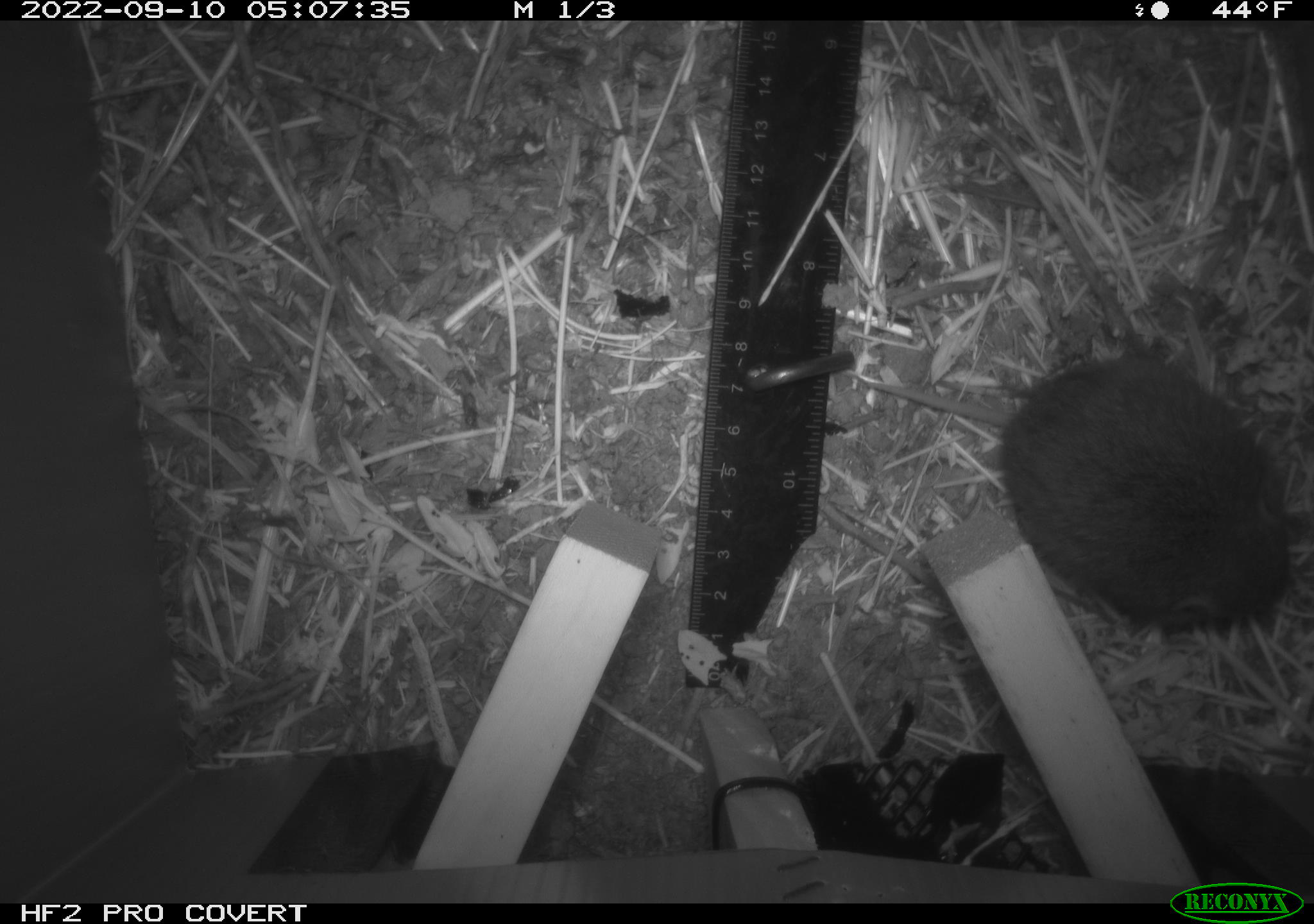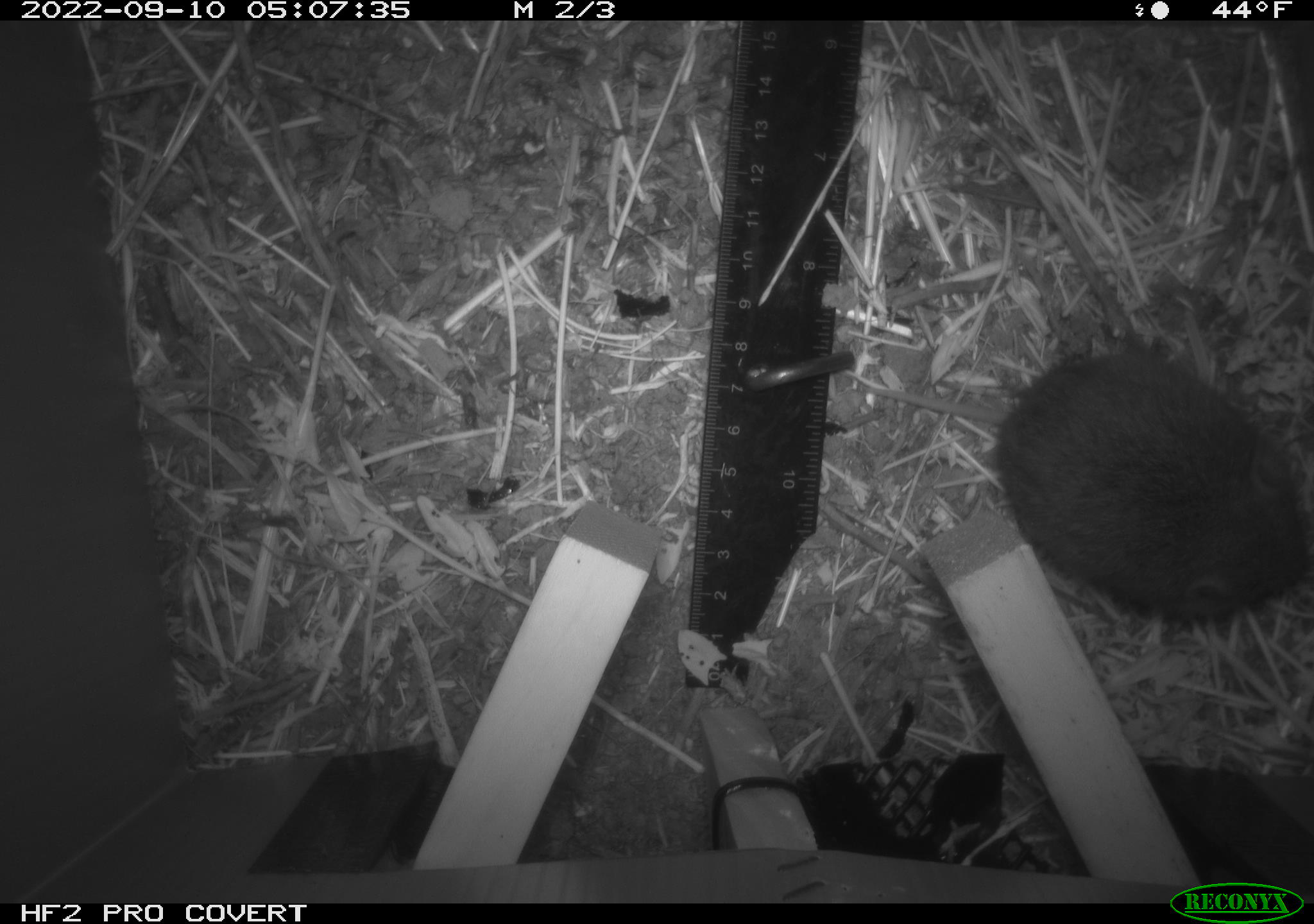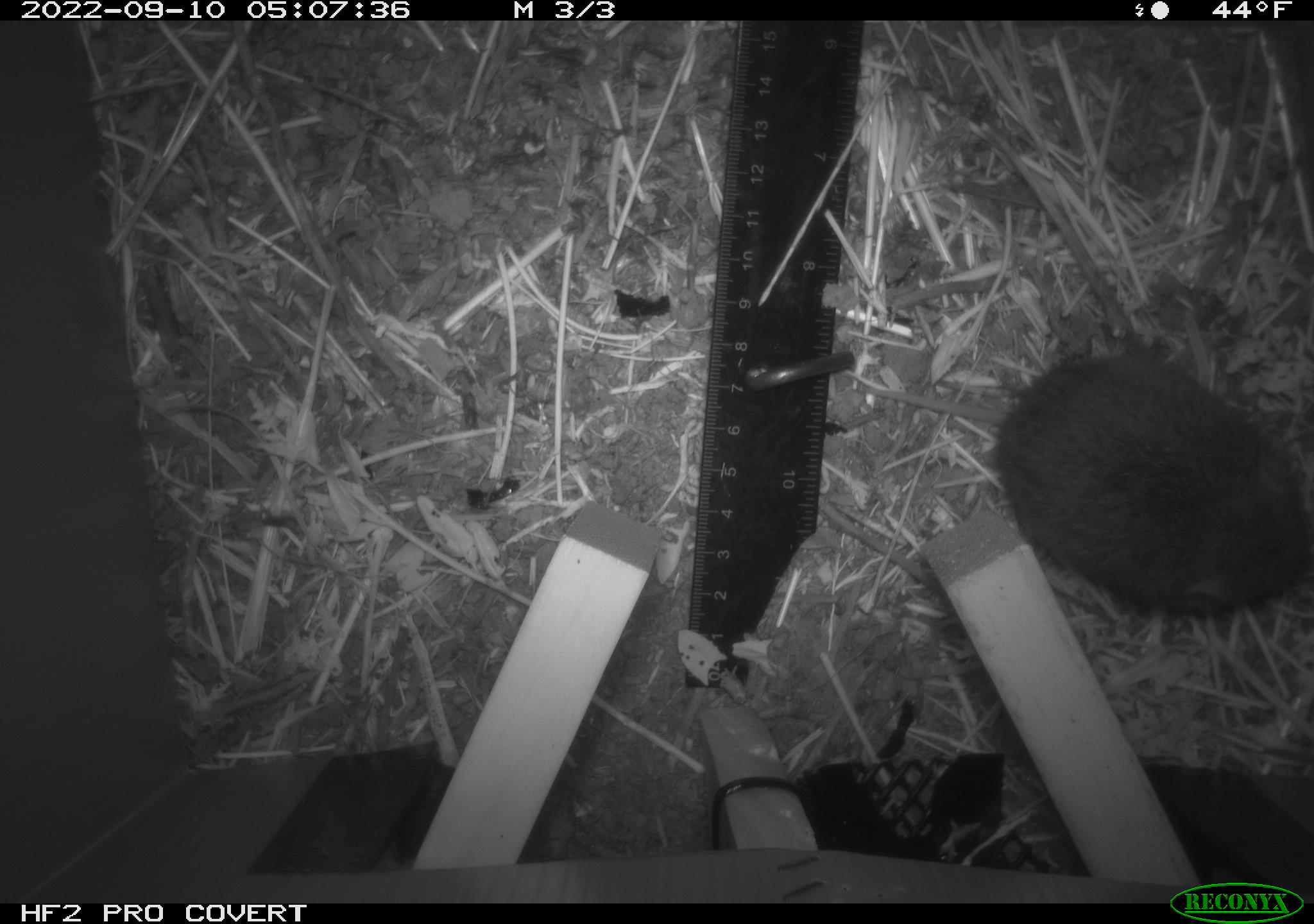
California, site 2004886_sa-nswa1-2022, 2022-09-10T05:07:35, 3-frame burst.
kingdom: Animalia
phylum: Chordata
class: Mammalia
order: Rodentia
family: Cricetidae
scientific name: Cricetidae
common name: hamsters, voles, lemmings, and allies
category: cricetidae family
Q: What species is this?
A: Cricetidae family (hamsters, voles, lemmings, and allies) (Cricetidae).